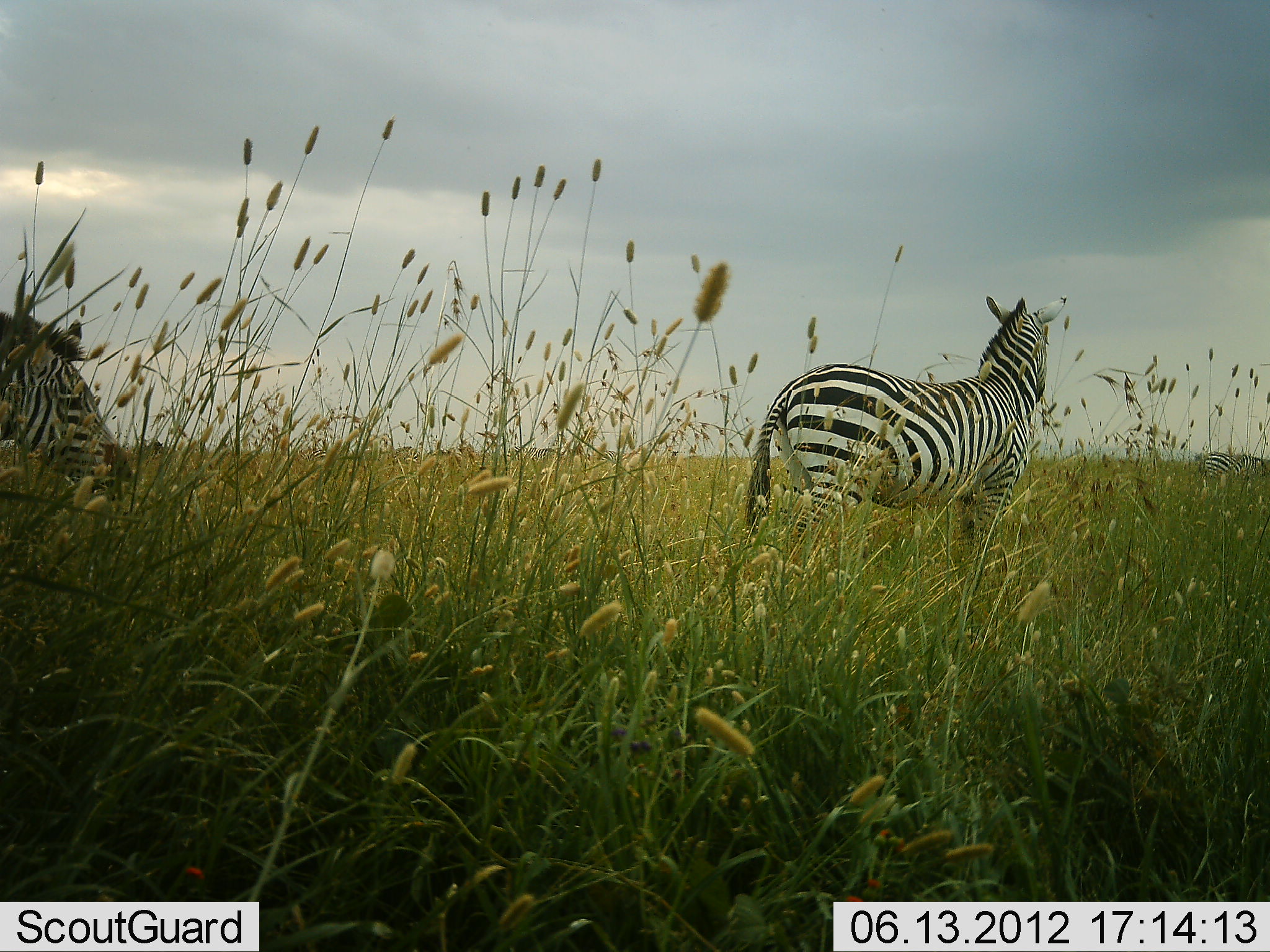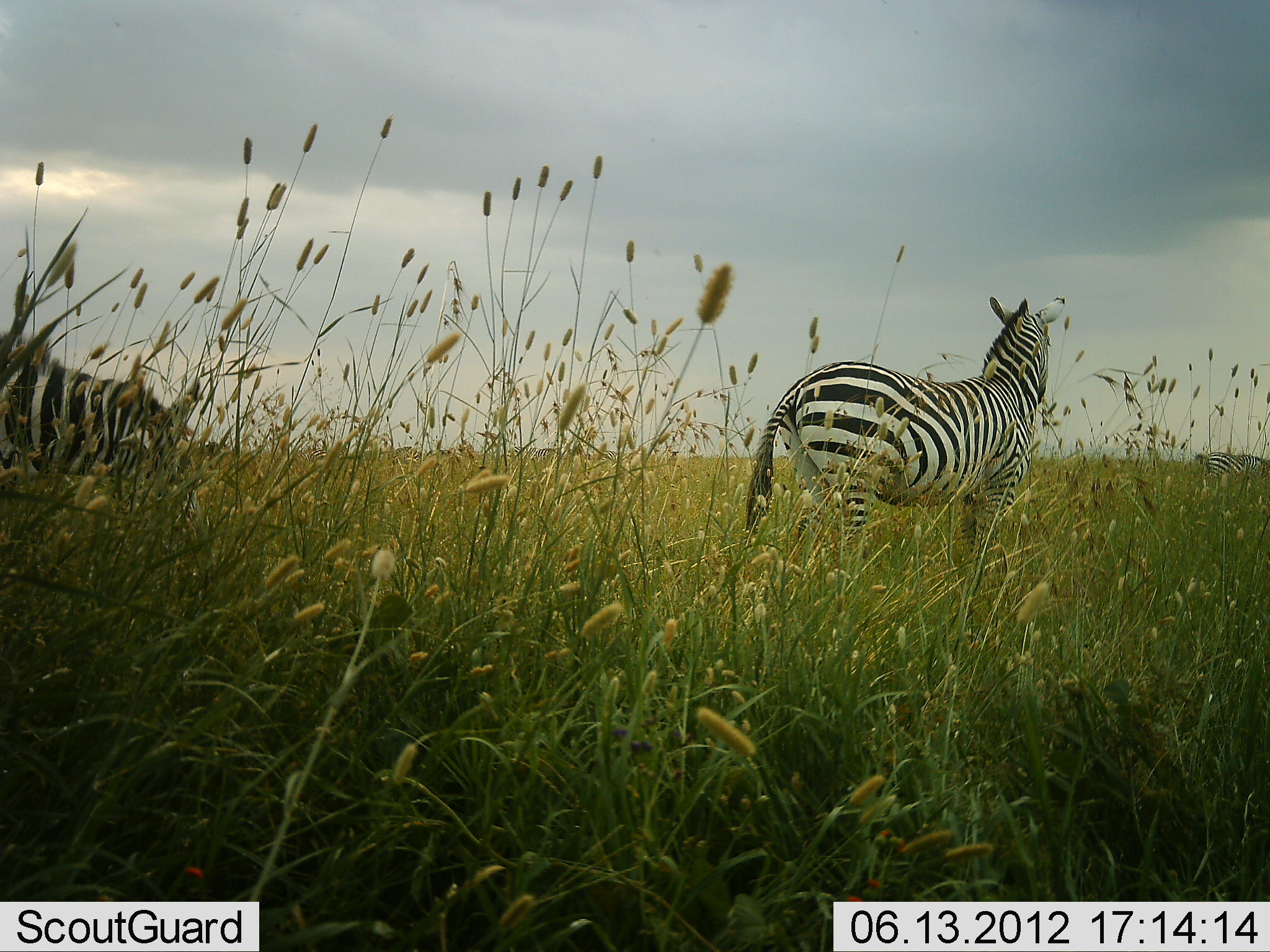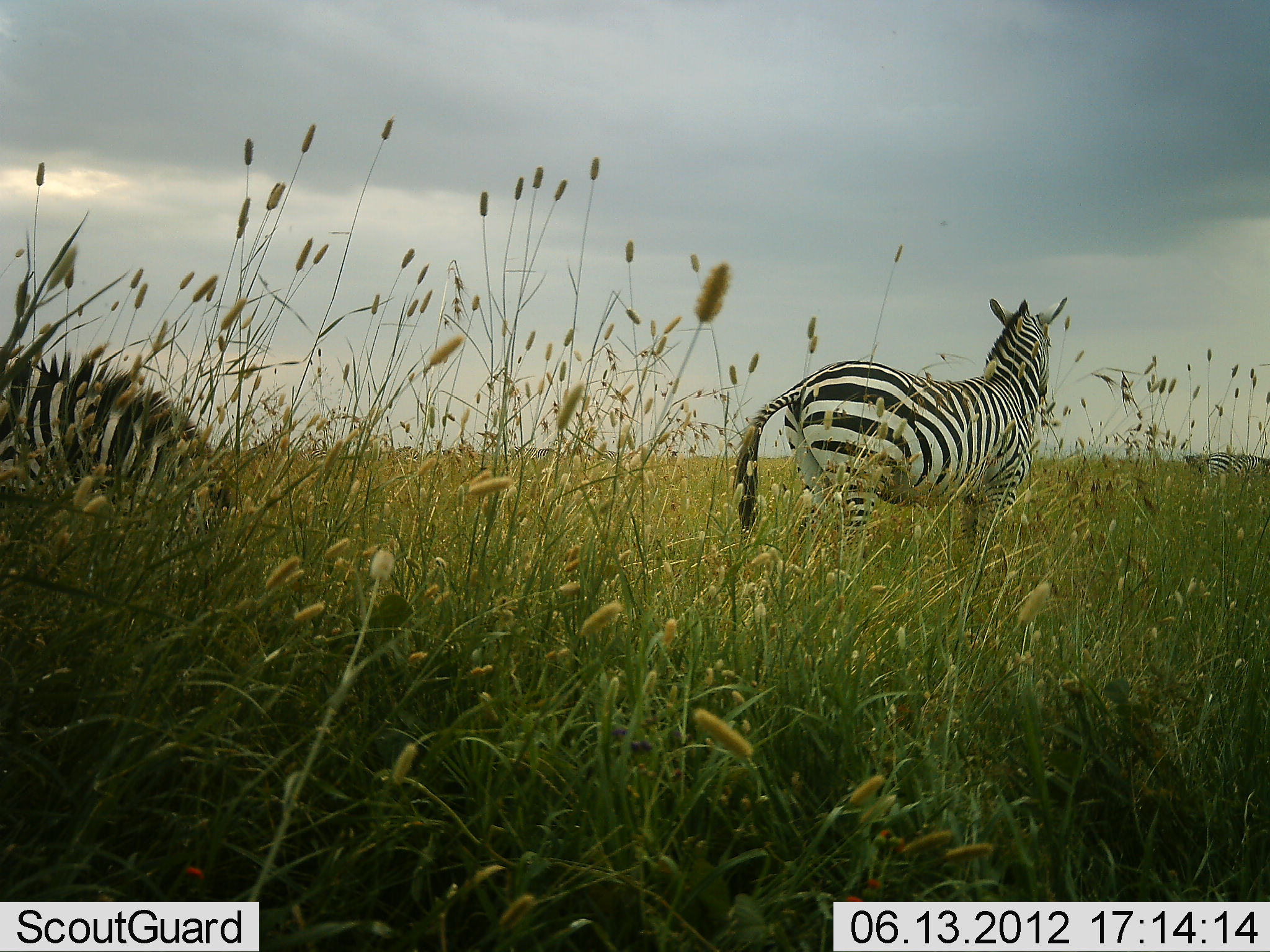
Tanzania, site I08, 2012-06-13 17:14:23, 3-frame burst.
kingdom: Animalia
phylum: Chordata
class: Mammalia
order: Perissodactyla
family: Equidae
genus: Equus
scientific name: Equus quagga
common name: plains zebra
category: zebra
Zebra (plains zebra) (Equus quagga), count 3. Behavior (volunteer vote fractions): standing 60%, resting 0%, moving 30%, interacting 0%. Young present (vote fraction): 0%. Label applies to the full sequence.